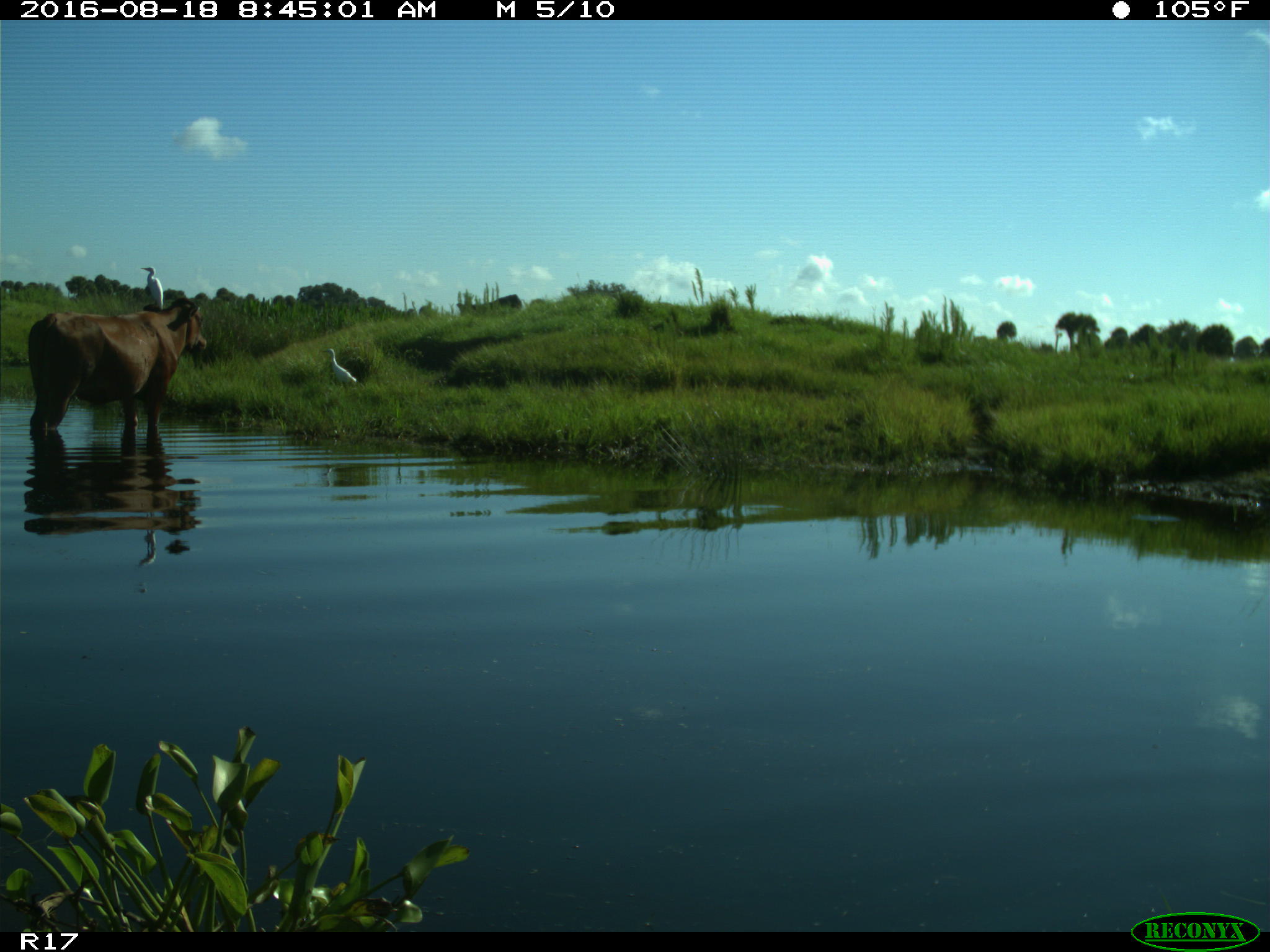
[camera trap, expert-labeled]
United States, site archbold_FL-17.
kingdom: Animalia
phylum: Chordata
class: Mammalia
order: Artiodactyla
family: Bovidae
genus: Bos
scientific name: Bos taurus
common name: domestic cow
Bos taurus (domestic cow).